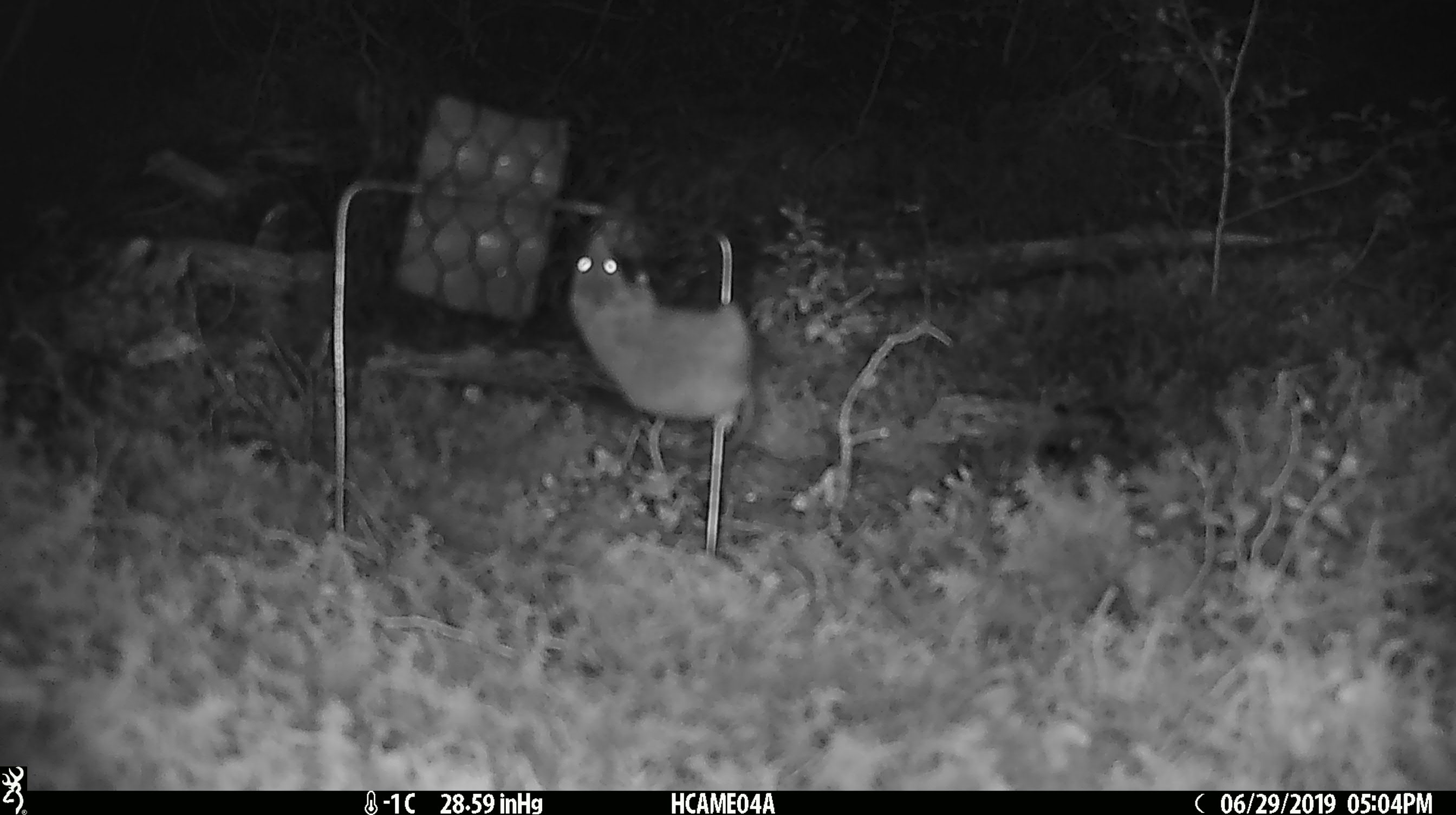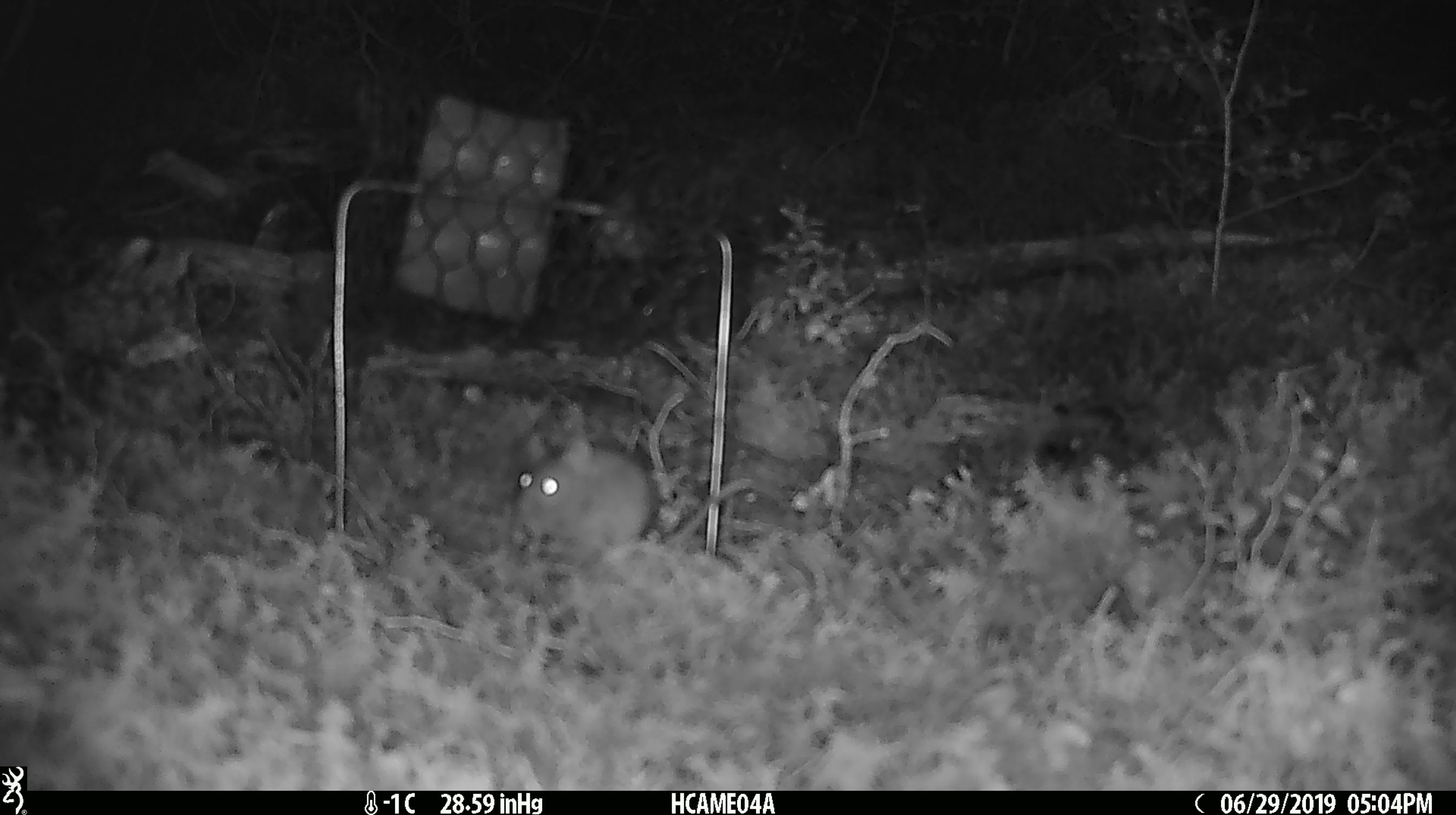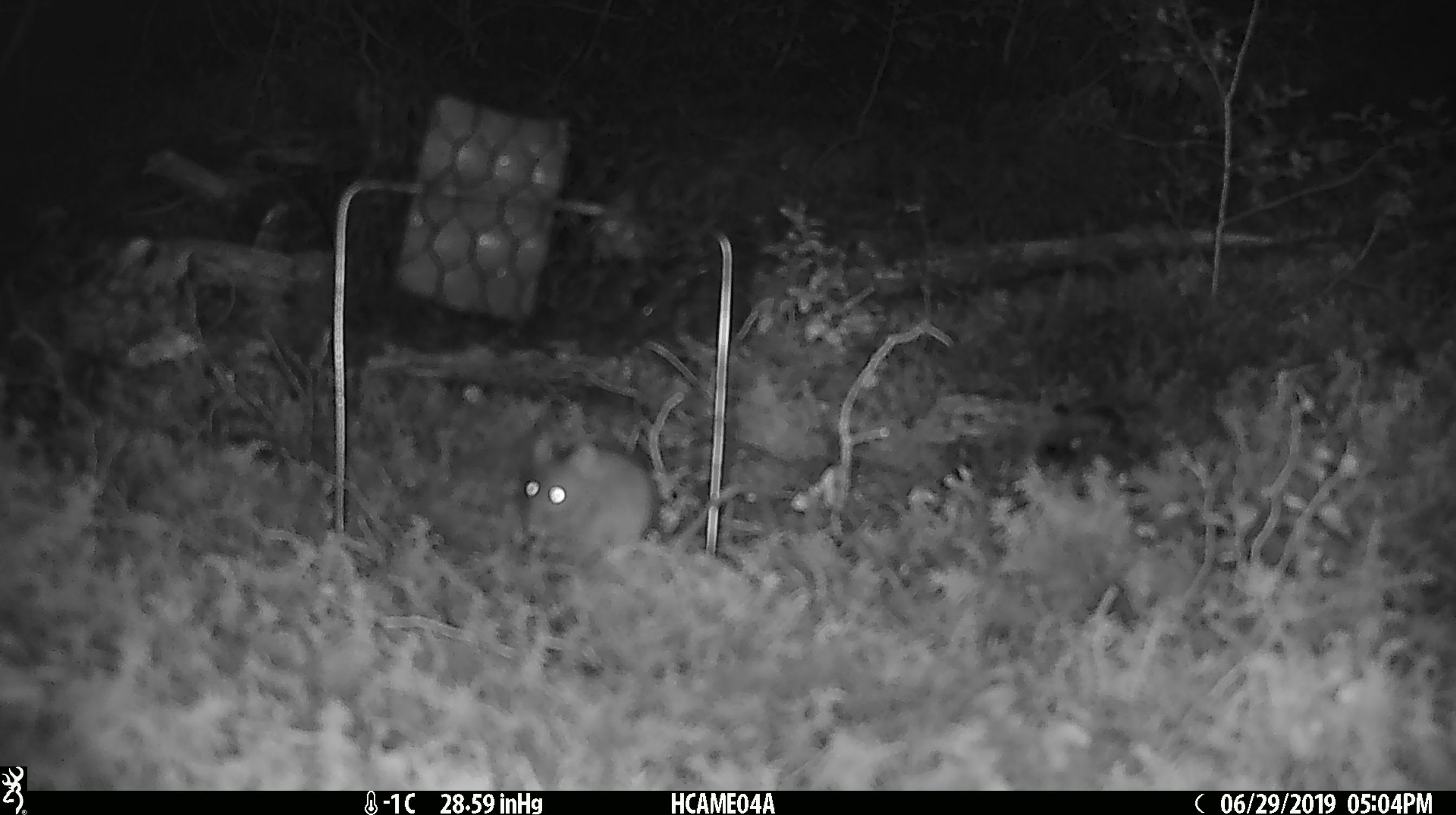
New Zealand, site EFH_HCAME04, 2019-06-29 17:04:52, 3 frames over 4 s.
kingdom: Animalia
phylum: Chordata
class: Mammalia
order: Rodentia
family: Muridae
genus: Mus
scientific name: Mus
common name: mouse